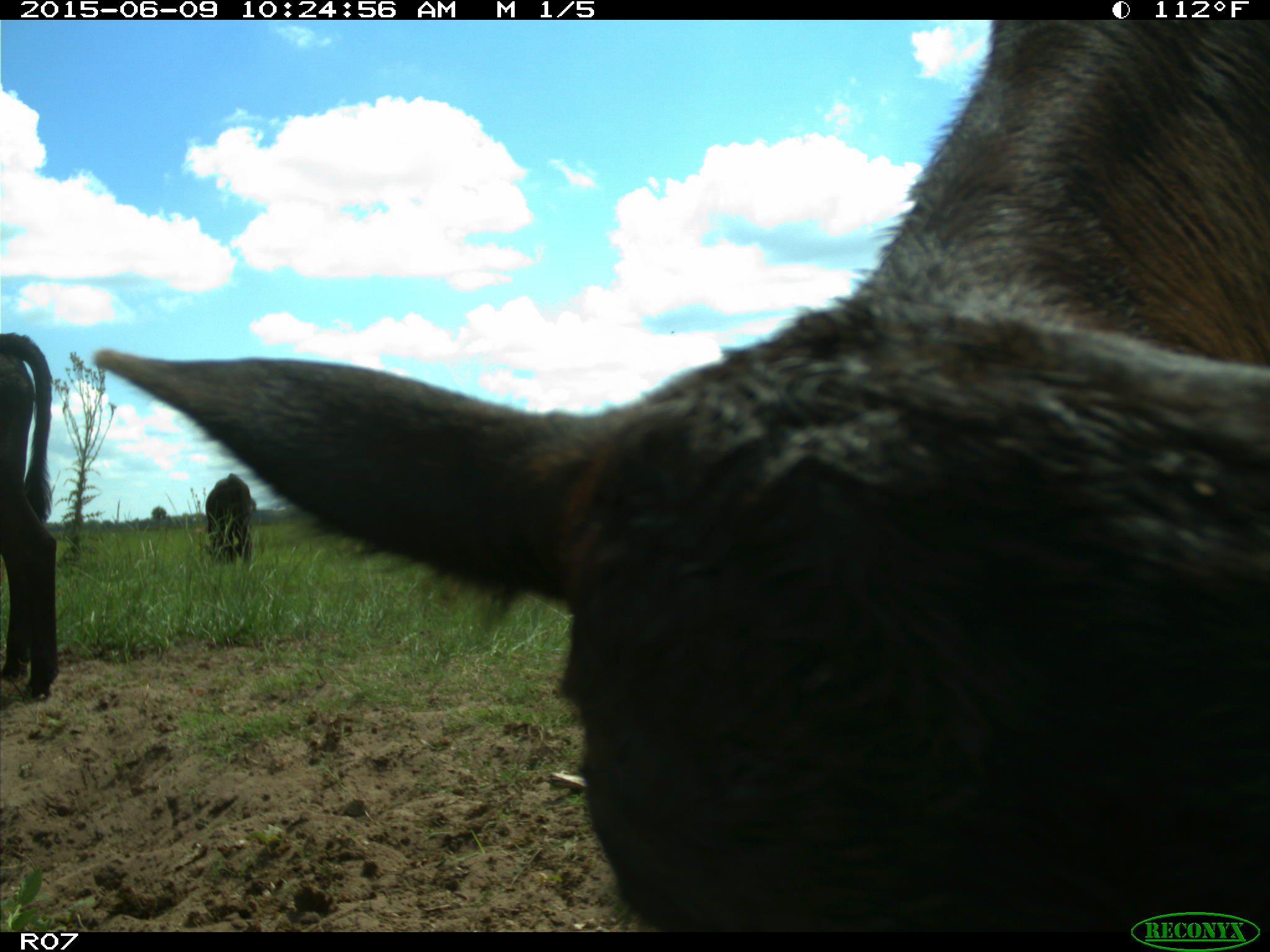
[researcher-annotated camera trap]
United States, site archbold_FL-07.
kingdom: Animalia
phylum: Chordata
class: Mammalia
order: Artiodactyla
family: Bovidae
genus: Bos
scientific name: Bos taurus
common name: domestic cow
Bos taurus (domestic cow).